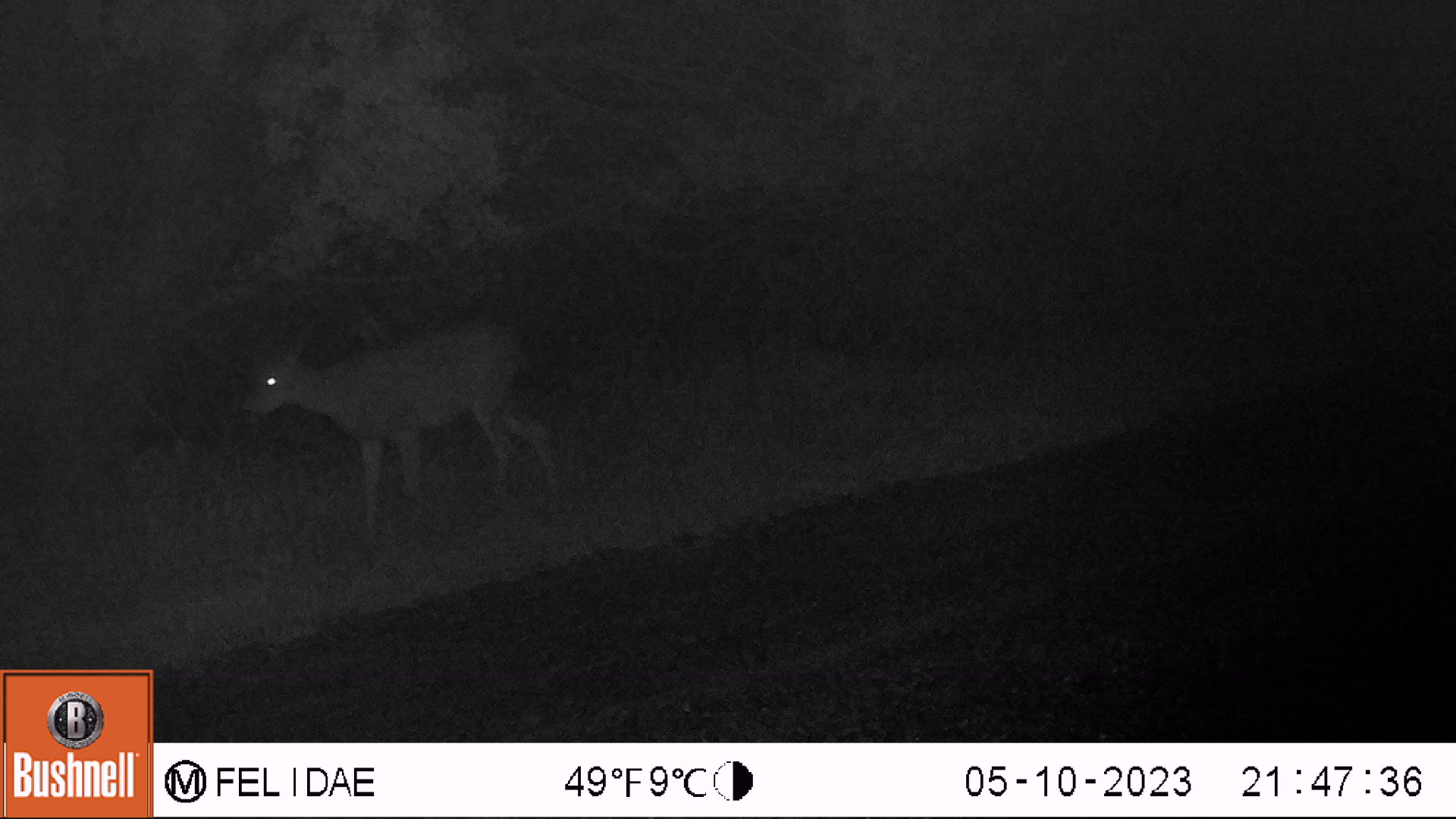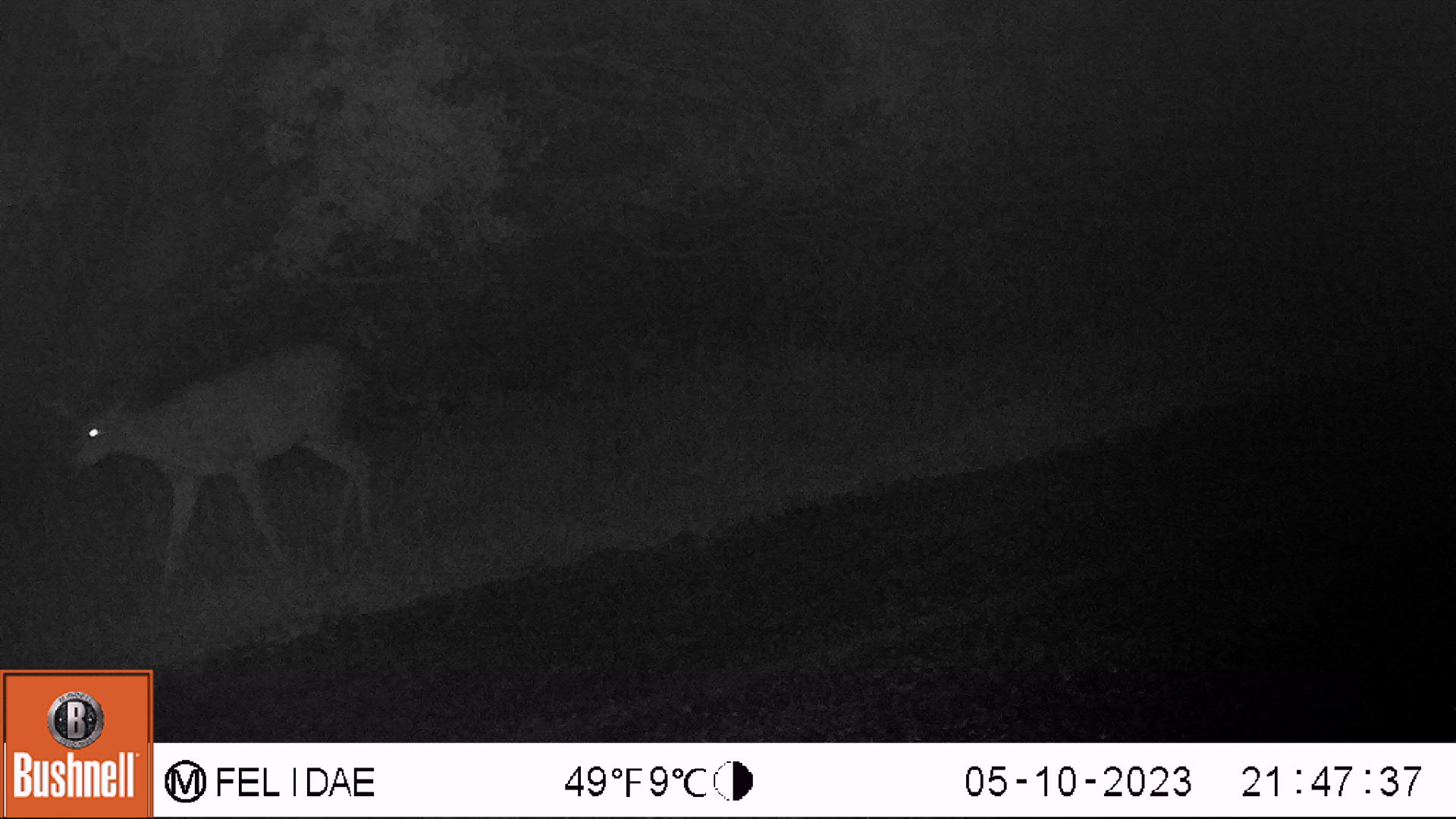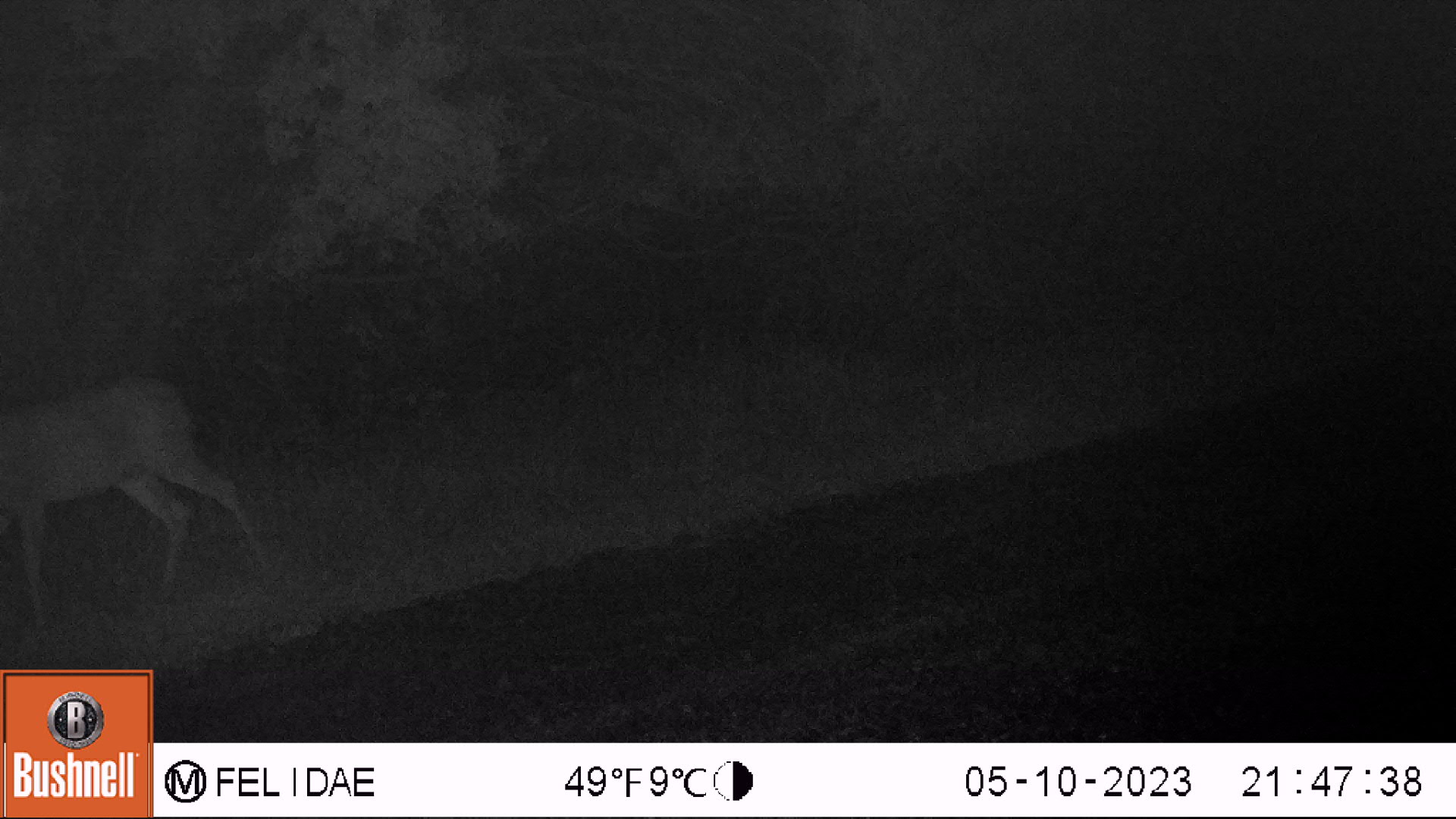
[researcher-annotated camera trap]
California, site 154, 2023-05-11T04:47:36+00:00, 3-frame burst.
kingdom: Animalia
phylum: Chordata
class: Mammalia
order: Artiodactyla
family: Cervidae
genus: Odocoileus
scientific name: Odocoileus hemionus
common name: mule deer